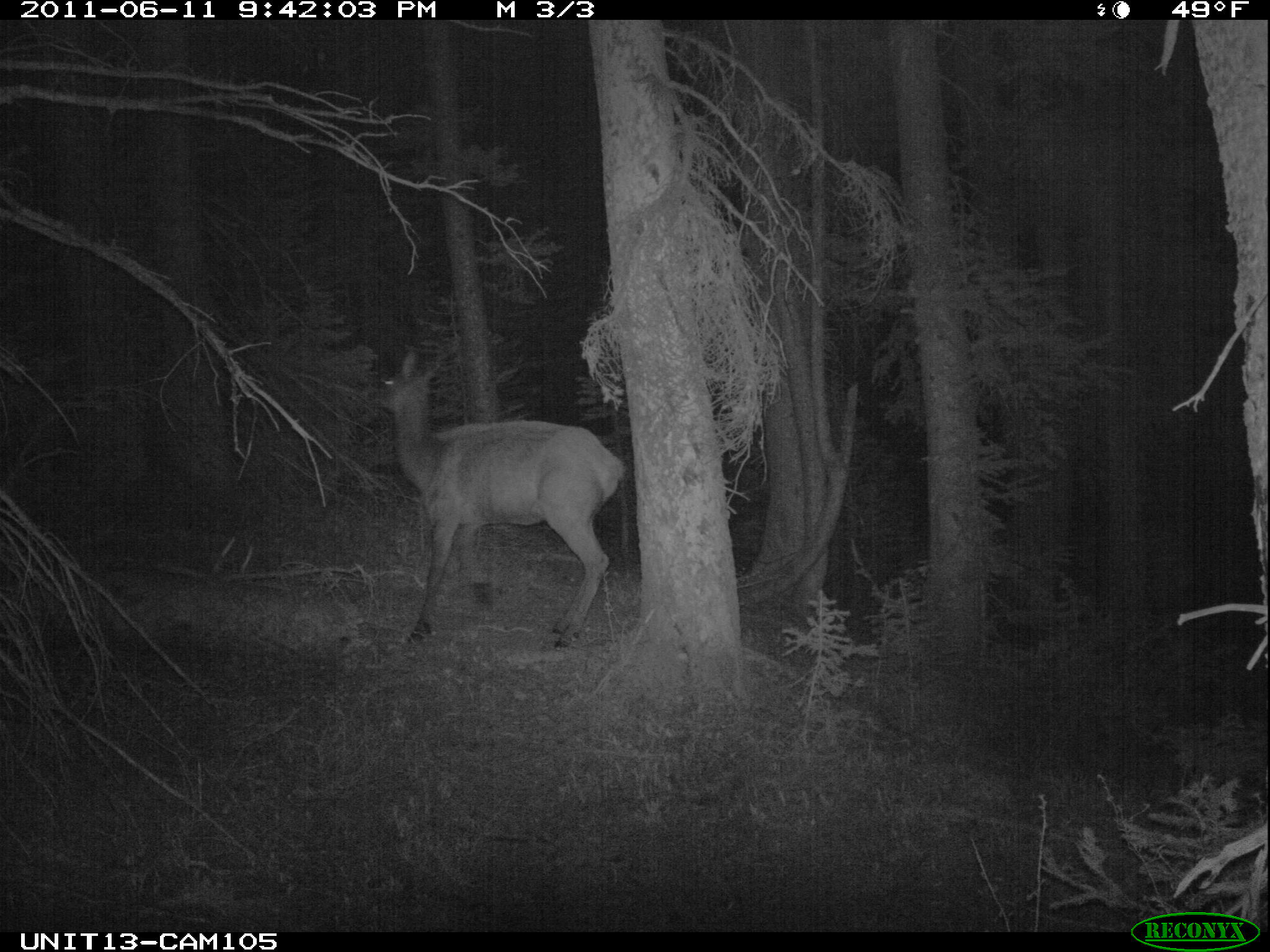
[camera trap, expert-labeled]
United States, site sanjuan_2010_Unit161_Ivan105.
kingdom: Animalia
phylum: Chordata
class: Mammalia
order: Artiodactyla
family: Cervidae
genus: Cervus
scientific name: Cervus elaphus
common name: red deer